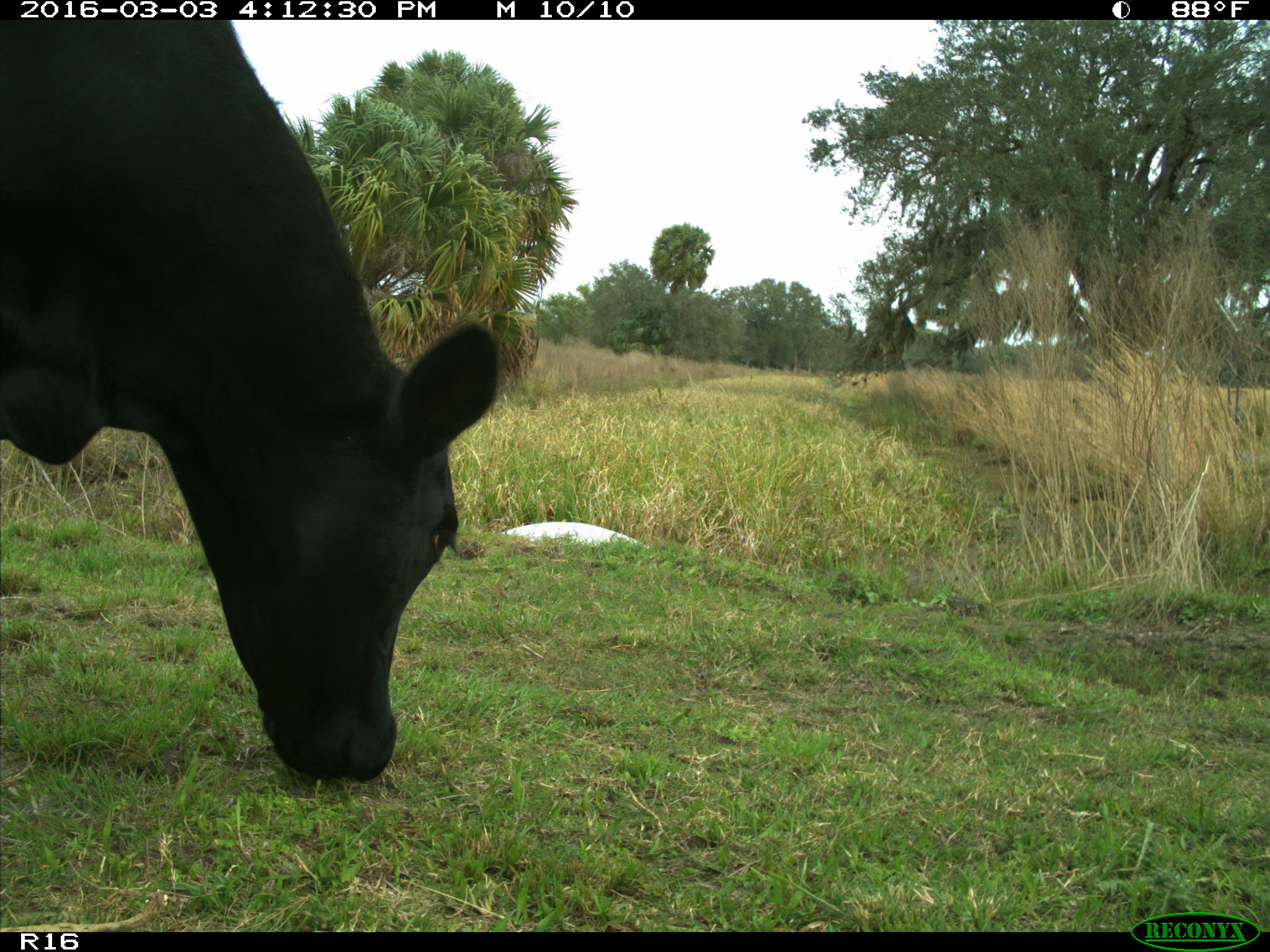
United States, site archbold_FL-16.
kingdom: Animalia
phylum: Chordata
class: Mammalia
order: Artiodactyla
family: Bovidae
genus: Bos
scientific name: Bos taurus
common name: domestic cow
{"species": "Bos taurus (domestic cow)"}